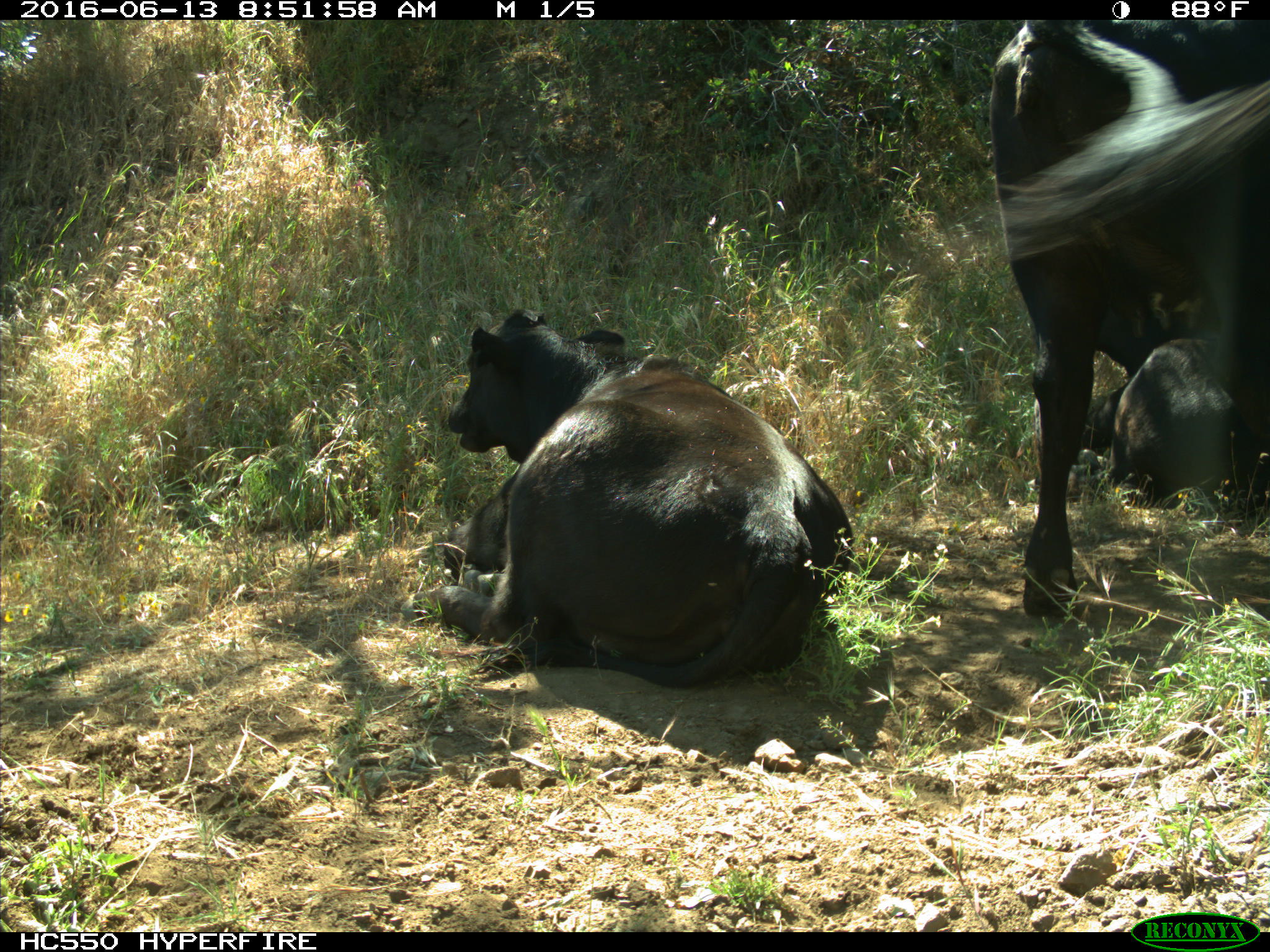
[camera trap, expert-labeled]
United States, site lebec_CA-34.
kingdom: Animalia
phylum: Chordata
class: Mammalia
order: Artiodactyla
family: Bovidae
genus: Bos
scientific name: Bos taurus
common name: domestic cow